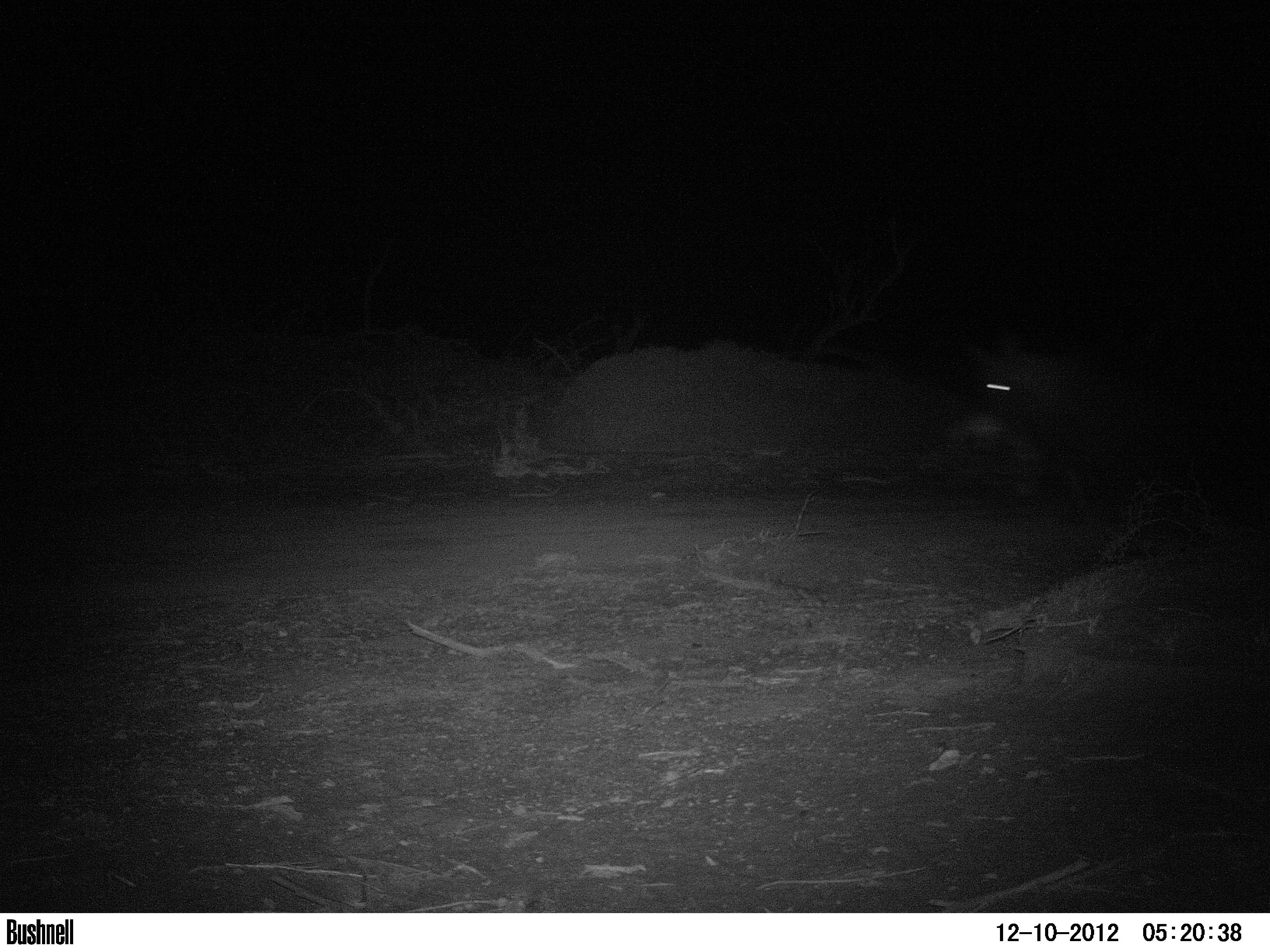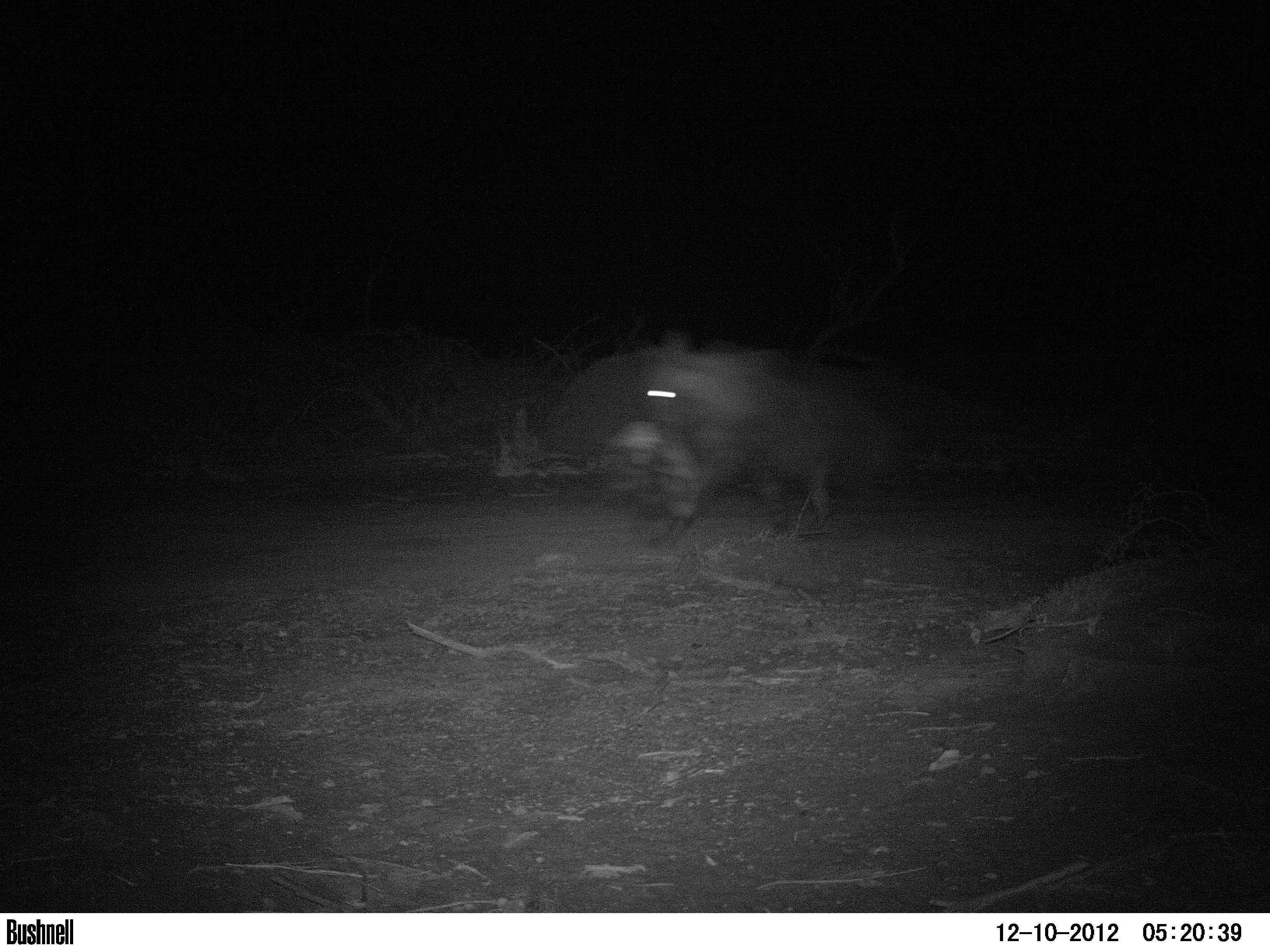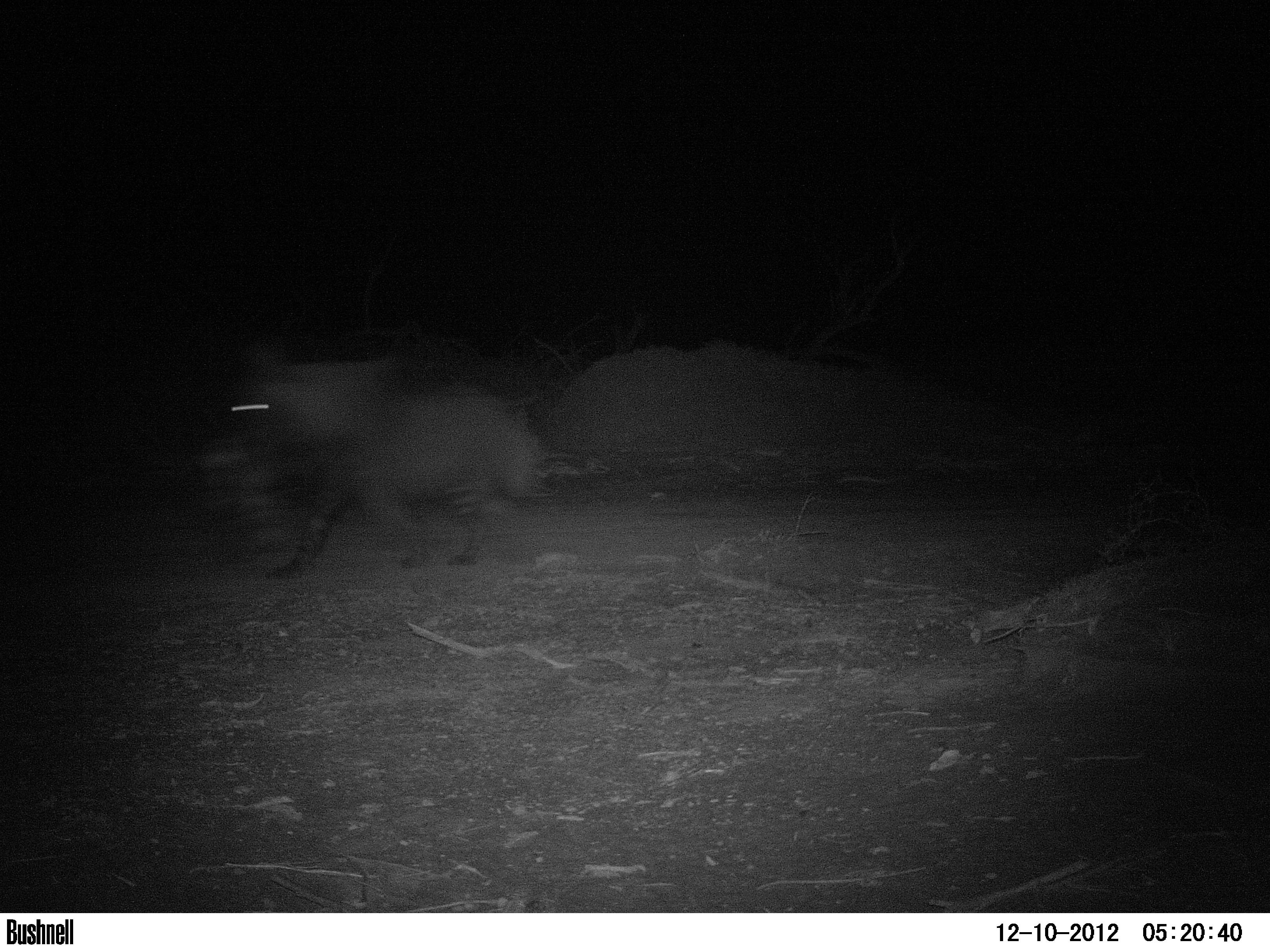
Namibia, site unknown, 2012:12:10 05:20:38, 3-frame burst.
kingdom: Animalia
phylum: Chordata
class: Mammalia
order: Carnivora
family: Hyaenidae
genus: Parahyaena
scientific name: Parahyaena brunnea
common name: brown hyena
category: hyaena brunnea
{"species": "hyaena brunnea (brown hyena) (Parahyaena brunnea)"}